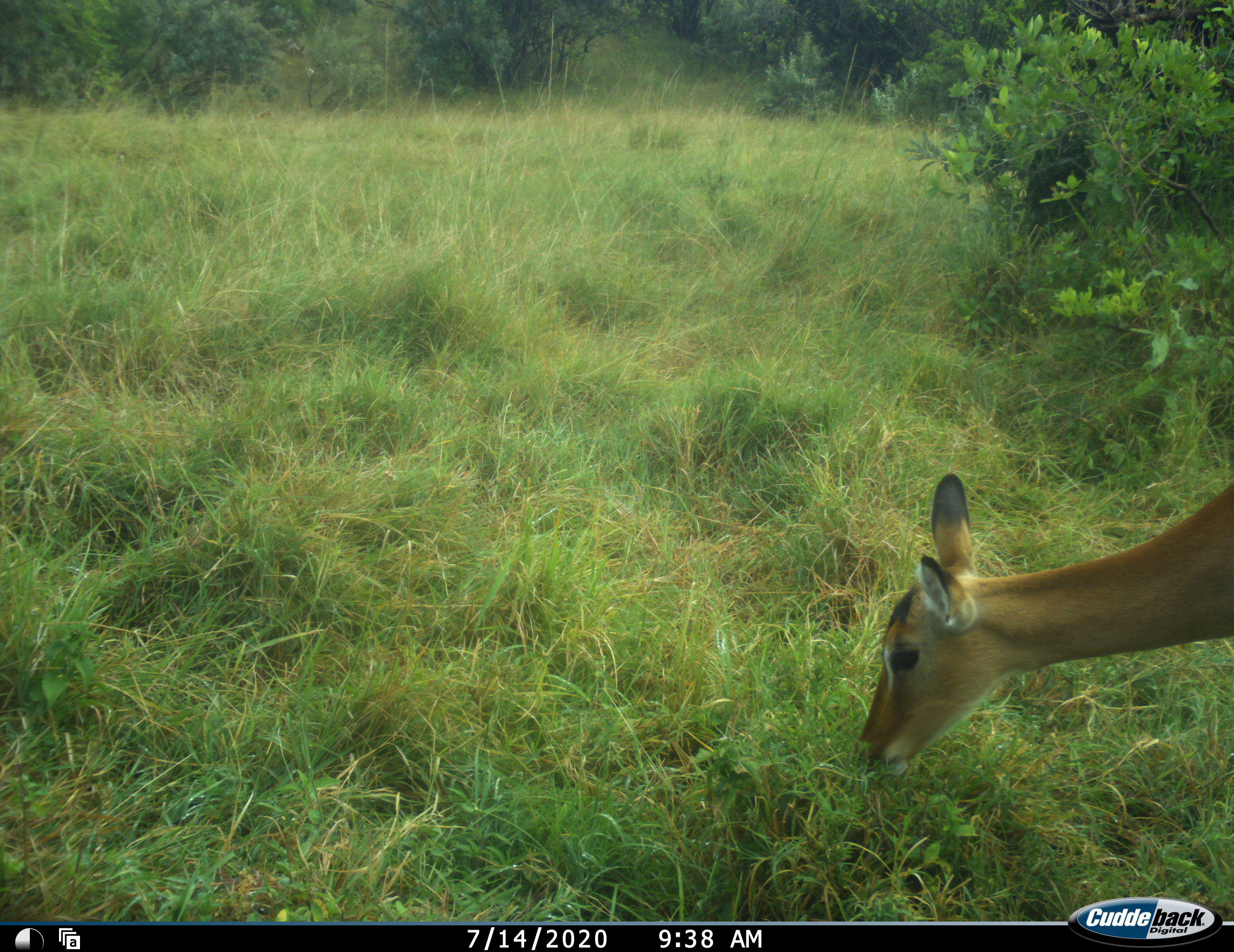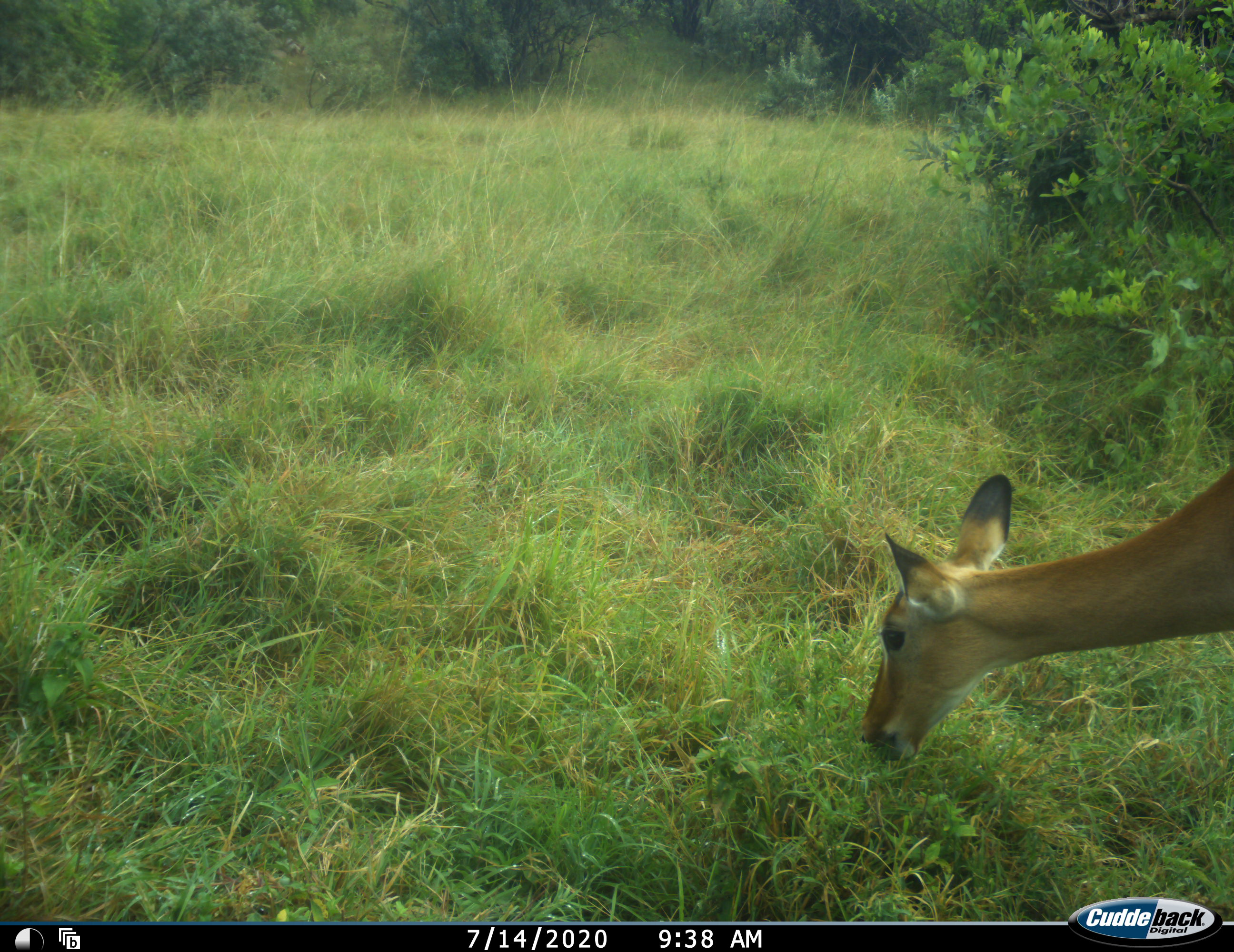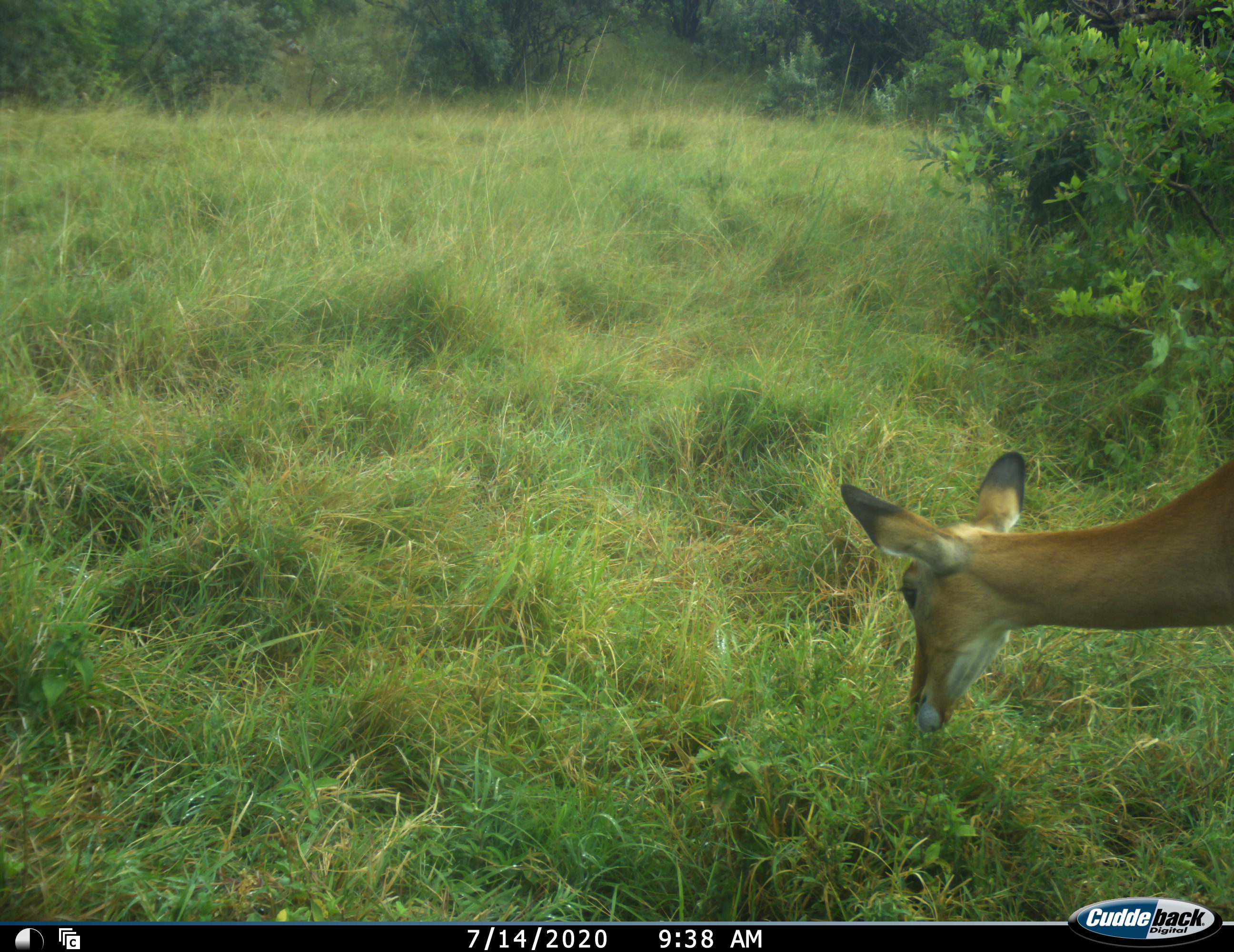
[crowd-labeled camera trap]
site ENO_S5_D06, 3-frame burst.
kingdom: Animalia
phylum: Chordata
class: Mammalia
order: Artiodactyla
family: Bovidae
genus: Aepyceros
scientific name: Aepyceros melampus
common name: impala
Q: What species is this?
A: Impala (Aepyceros melampus).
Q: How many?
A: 1.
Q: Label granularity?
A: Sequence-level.